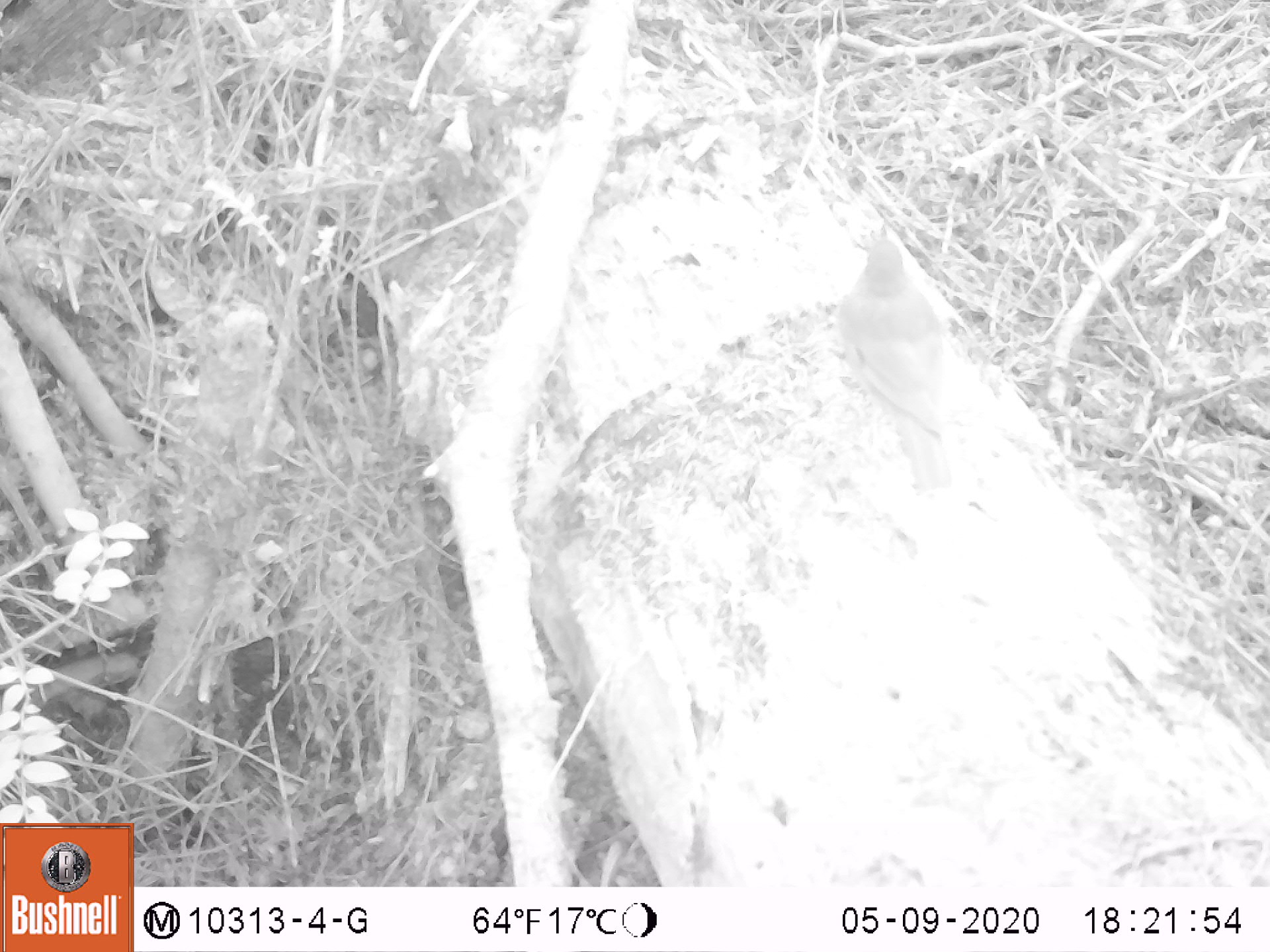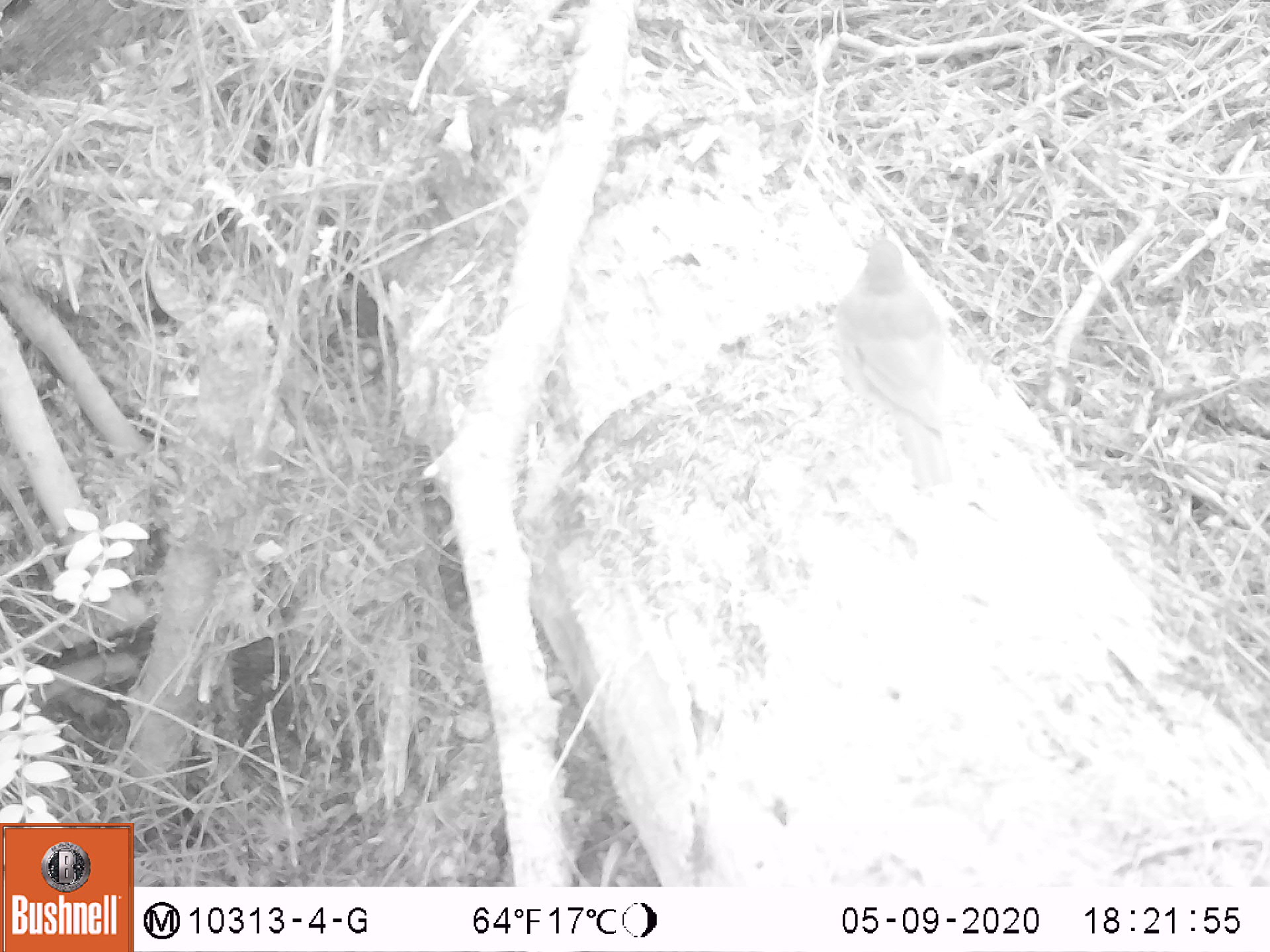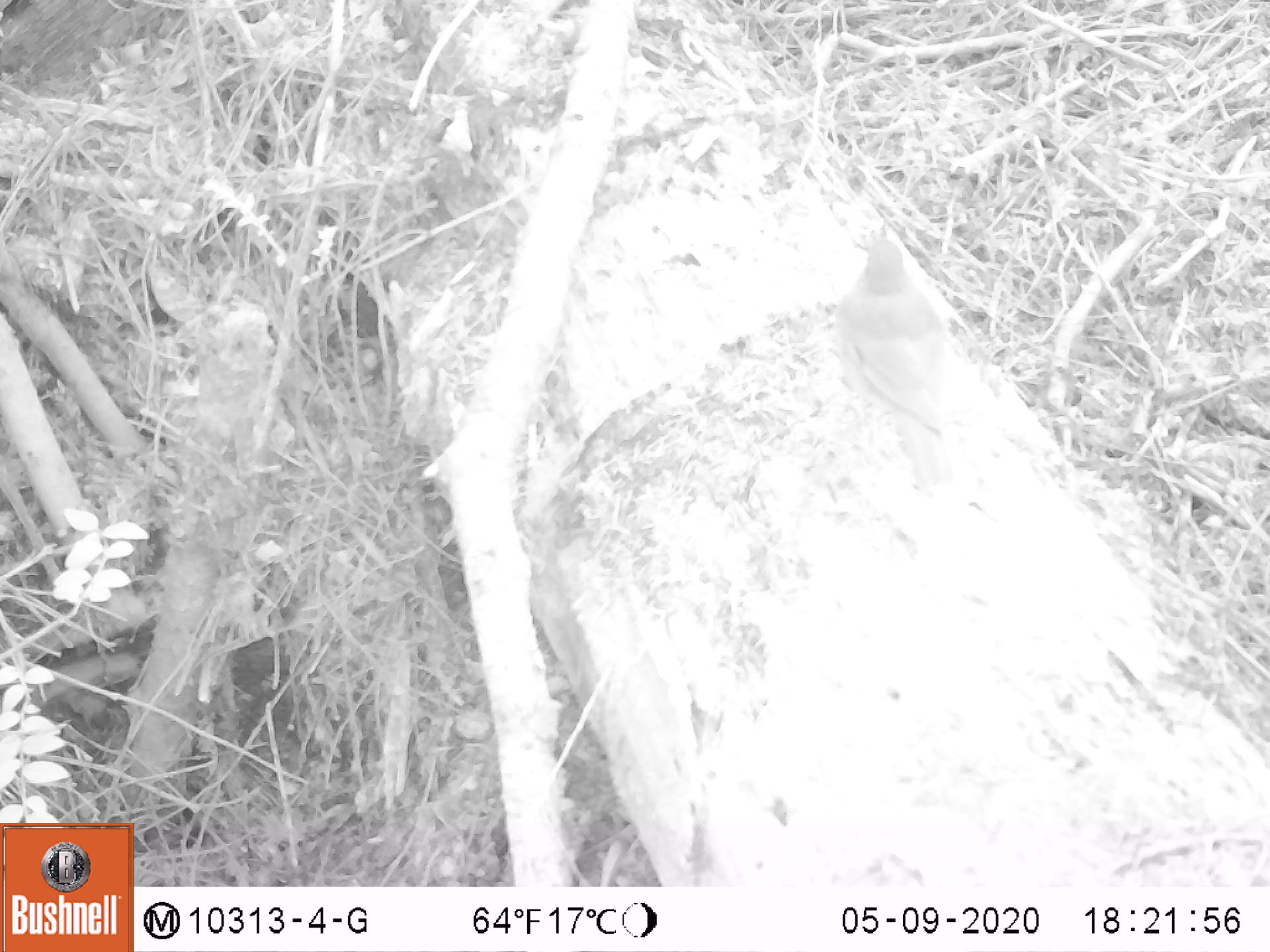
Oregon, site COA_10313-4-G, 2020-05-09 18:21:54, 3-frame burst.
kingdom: Animalia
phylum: Chordata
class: Aves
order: Passeriformes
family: Turdidae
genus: Catharus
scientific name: Catharus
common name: brown thrushes and nightingale-thrushes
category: catharus species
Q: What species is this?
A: Catharus species (brown thrushes and nightingale-thrushes) (Catharus).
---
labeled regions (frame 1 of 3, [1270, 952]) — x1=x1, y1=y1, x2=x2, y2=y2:
catharus species: x1=824, y1=209, x2=974, y2=506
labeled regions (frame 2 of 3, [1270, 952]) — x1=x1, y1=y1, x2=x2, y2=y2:
catharus species: x1=825, y1=209, x2=971, y2=502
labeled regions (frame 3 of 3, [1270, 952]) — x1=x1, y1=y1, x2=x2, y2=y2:
catharus species: x1=819, y1=212, x2=982, y2=504